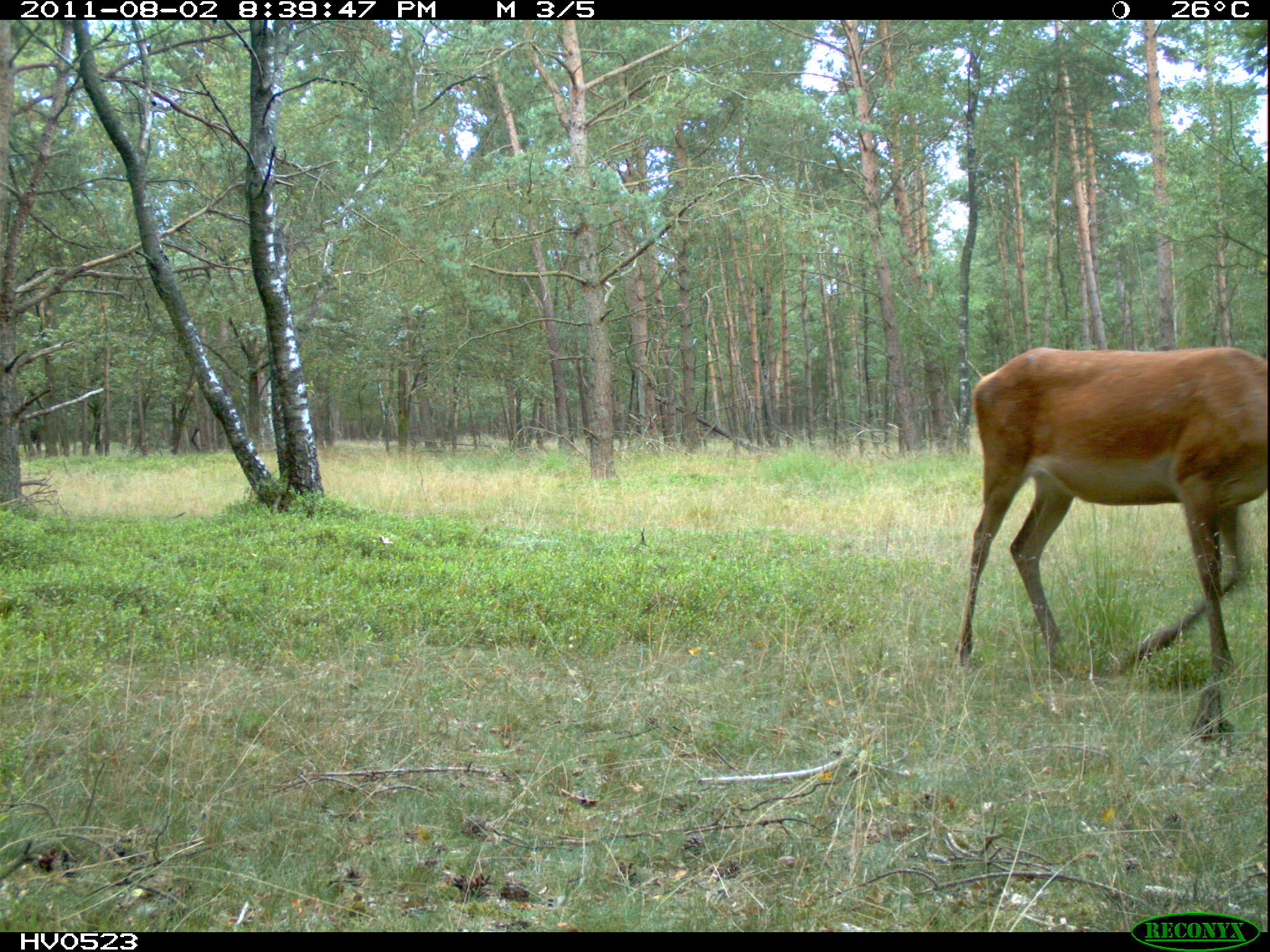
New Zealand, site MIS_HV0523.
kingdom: Animalia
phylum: Chordata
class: Mammalia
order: Artiodactyla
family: Cervidae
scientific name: Cervidae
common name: deer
Deer (Cervidae).